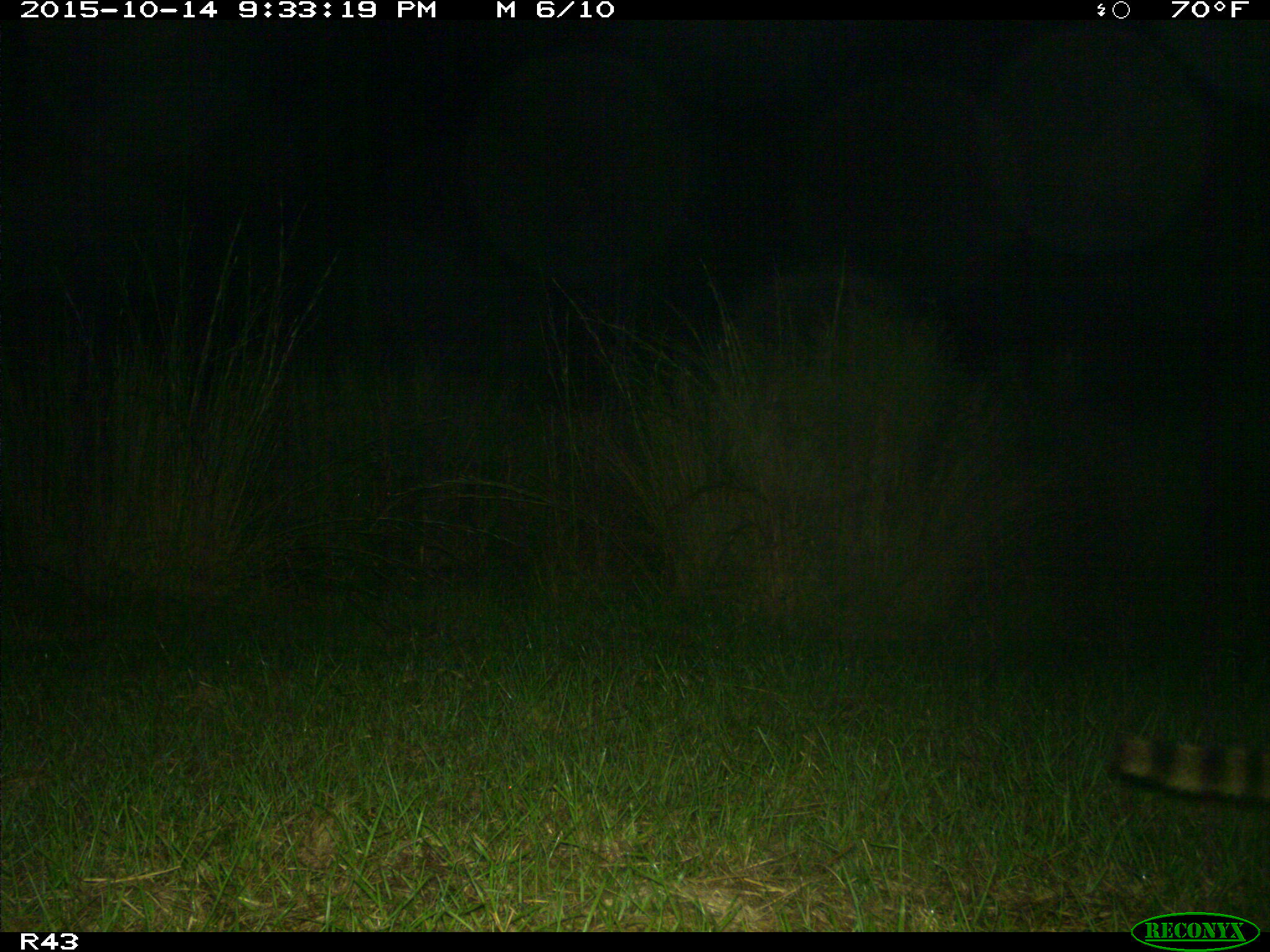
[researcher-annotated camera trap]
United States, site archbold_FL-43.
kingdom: Animalia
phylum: Chordata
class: Mammalia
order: Carnivora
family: Procyonidae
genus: Procyon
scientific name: Procyon lotor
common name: common raccoon